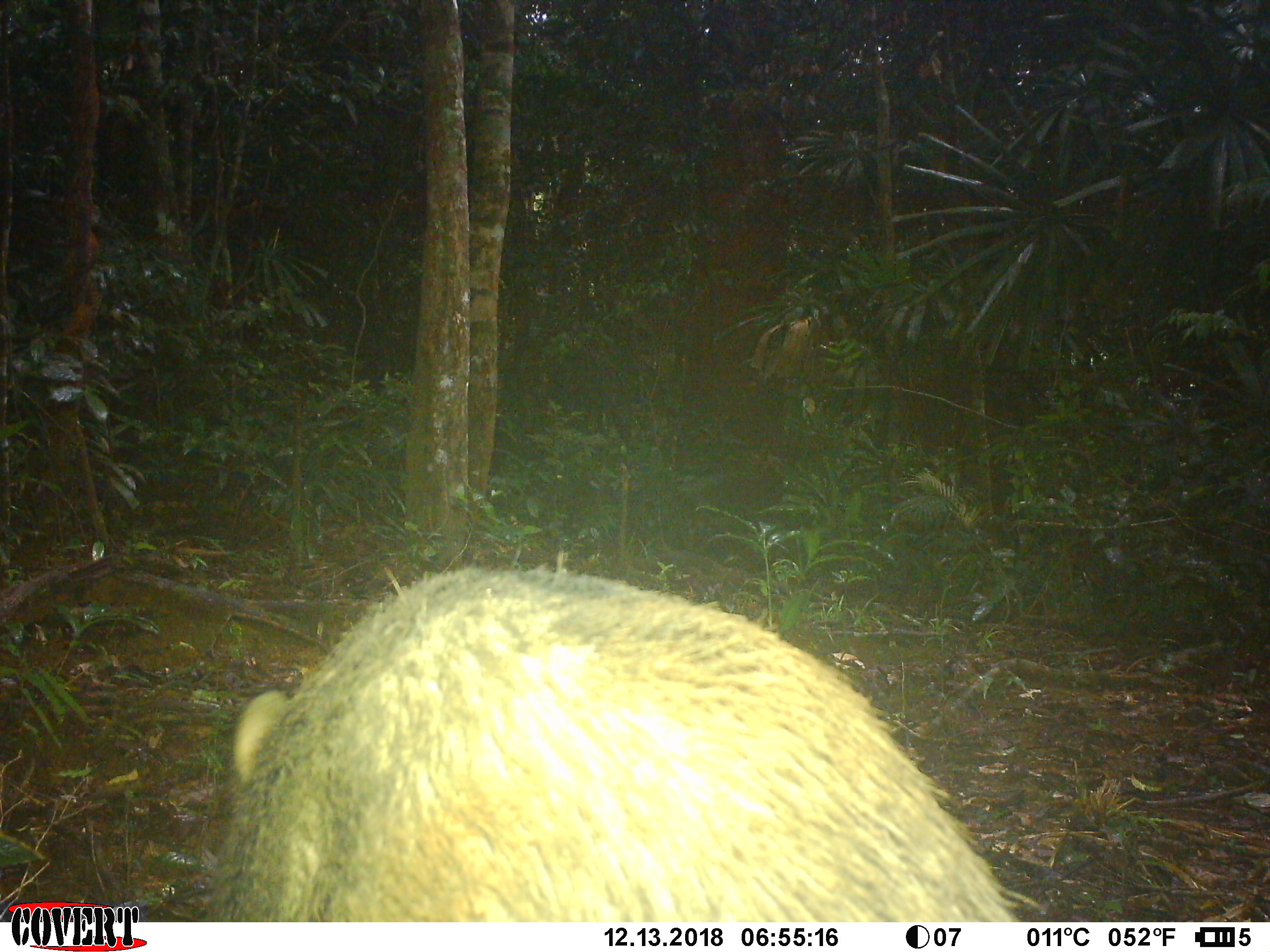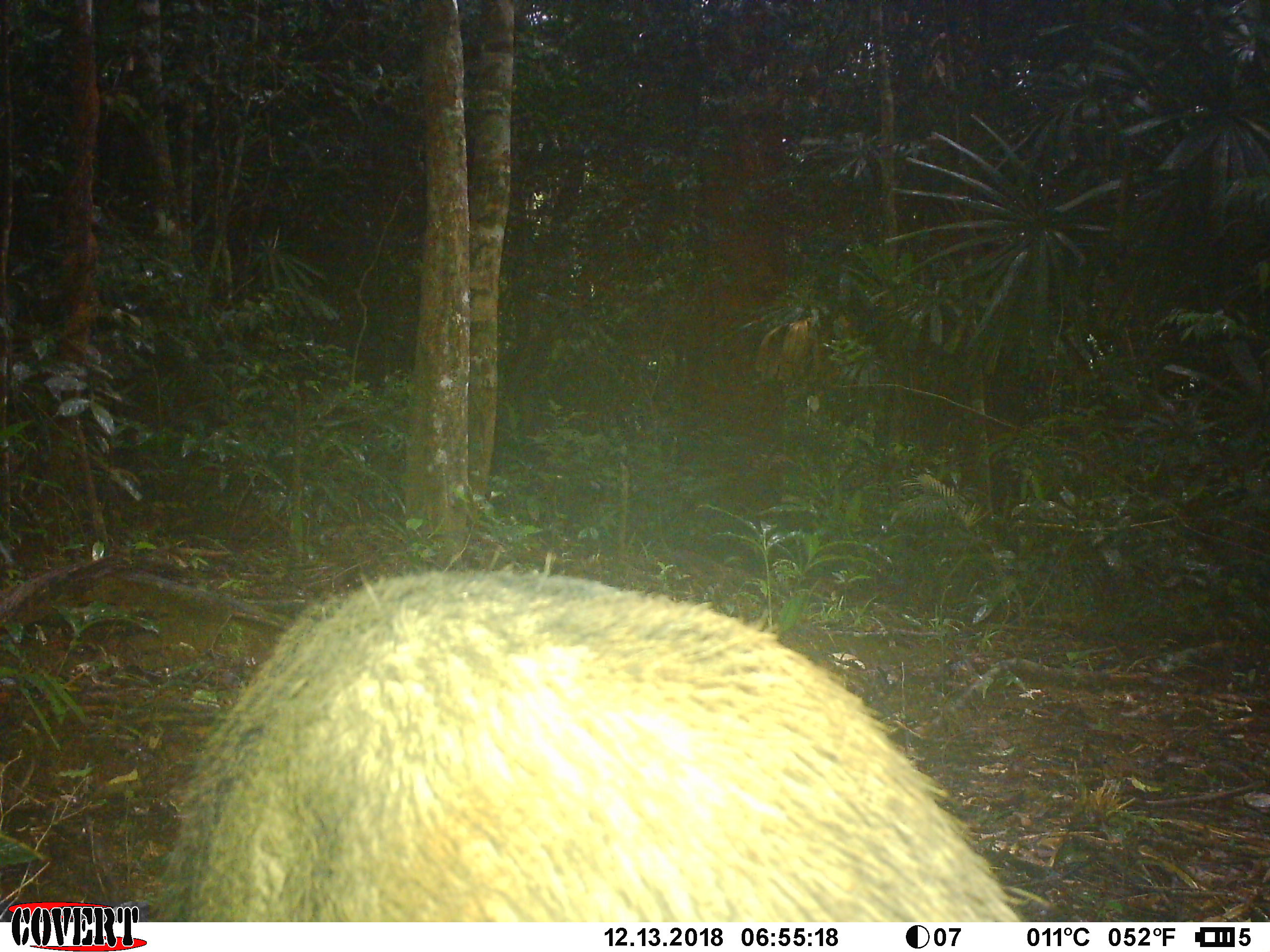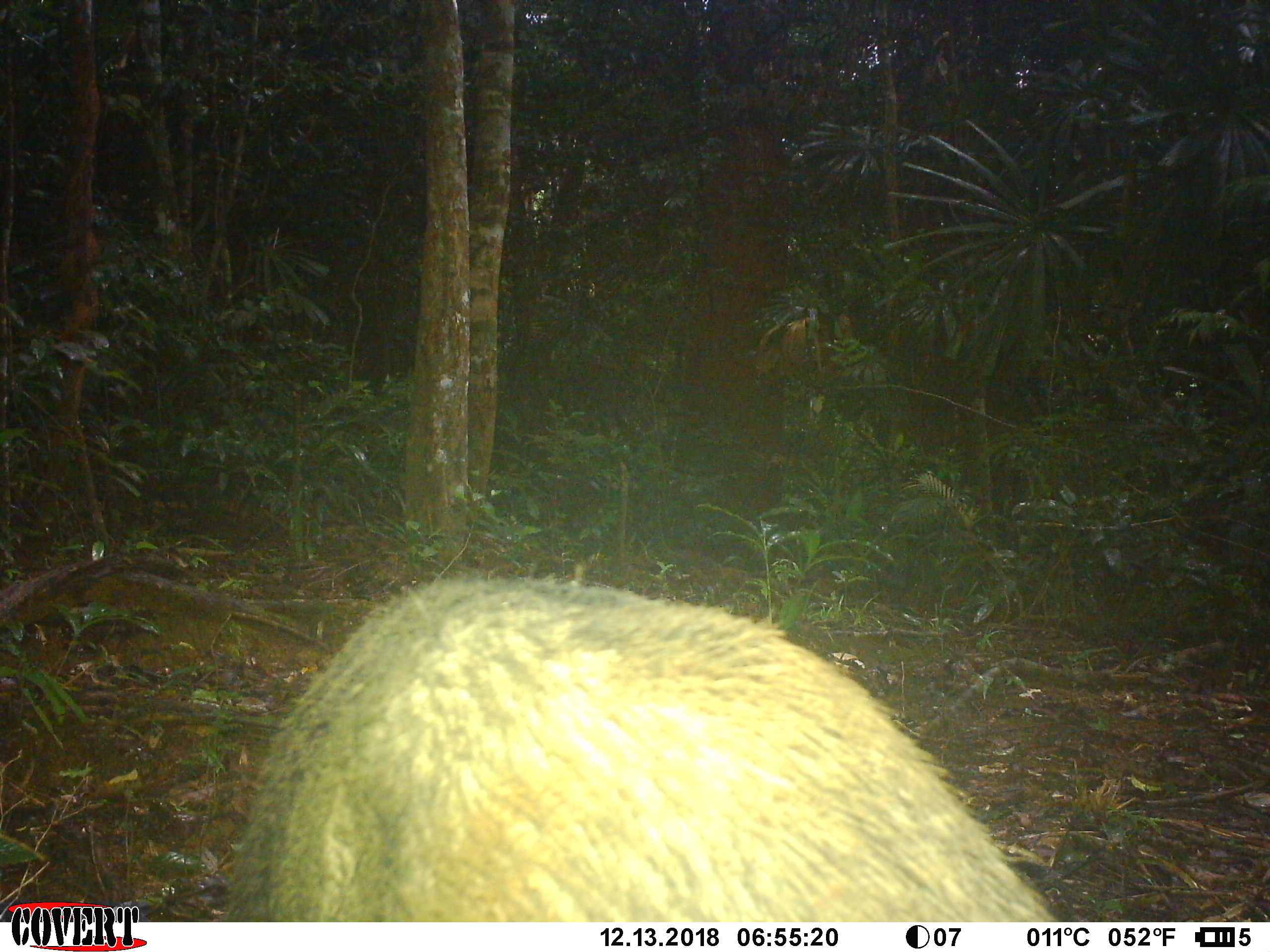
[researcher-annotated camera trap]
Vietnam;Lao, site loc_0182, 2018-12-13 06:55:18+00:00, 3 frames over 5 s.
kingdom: Animalia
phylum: Chordata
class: Mammalia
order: Artiodactyla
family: Suidae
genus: Sus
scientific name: Sus scrofa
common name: eurasian wild pig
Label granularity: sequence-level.